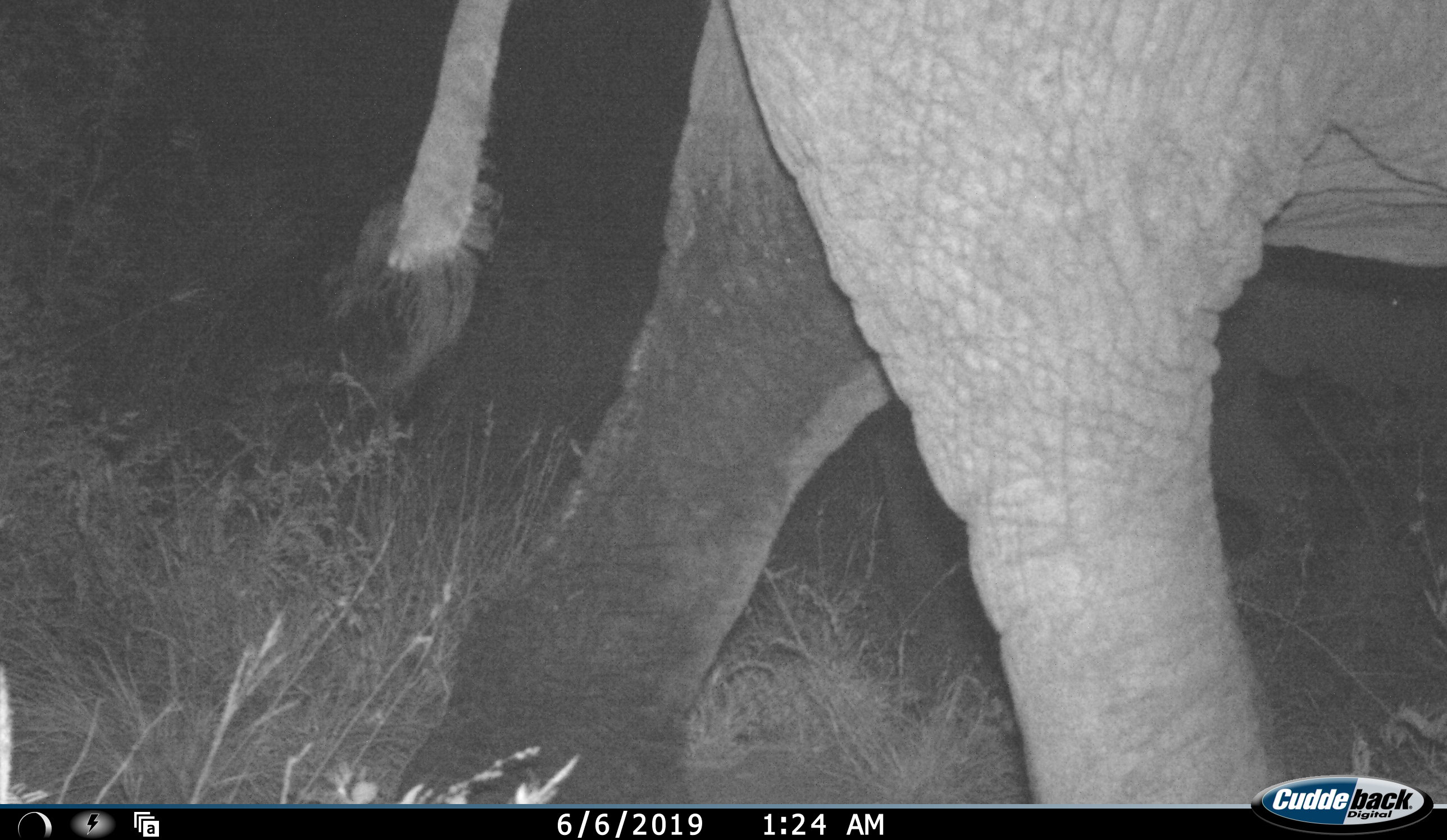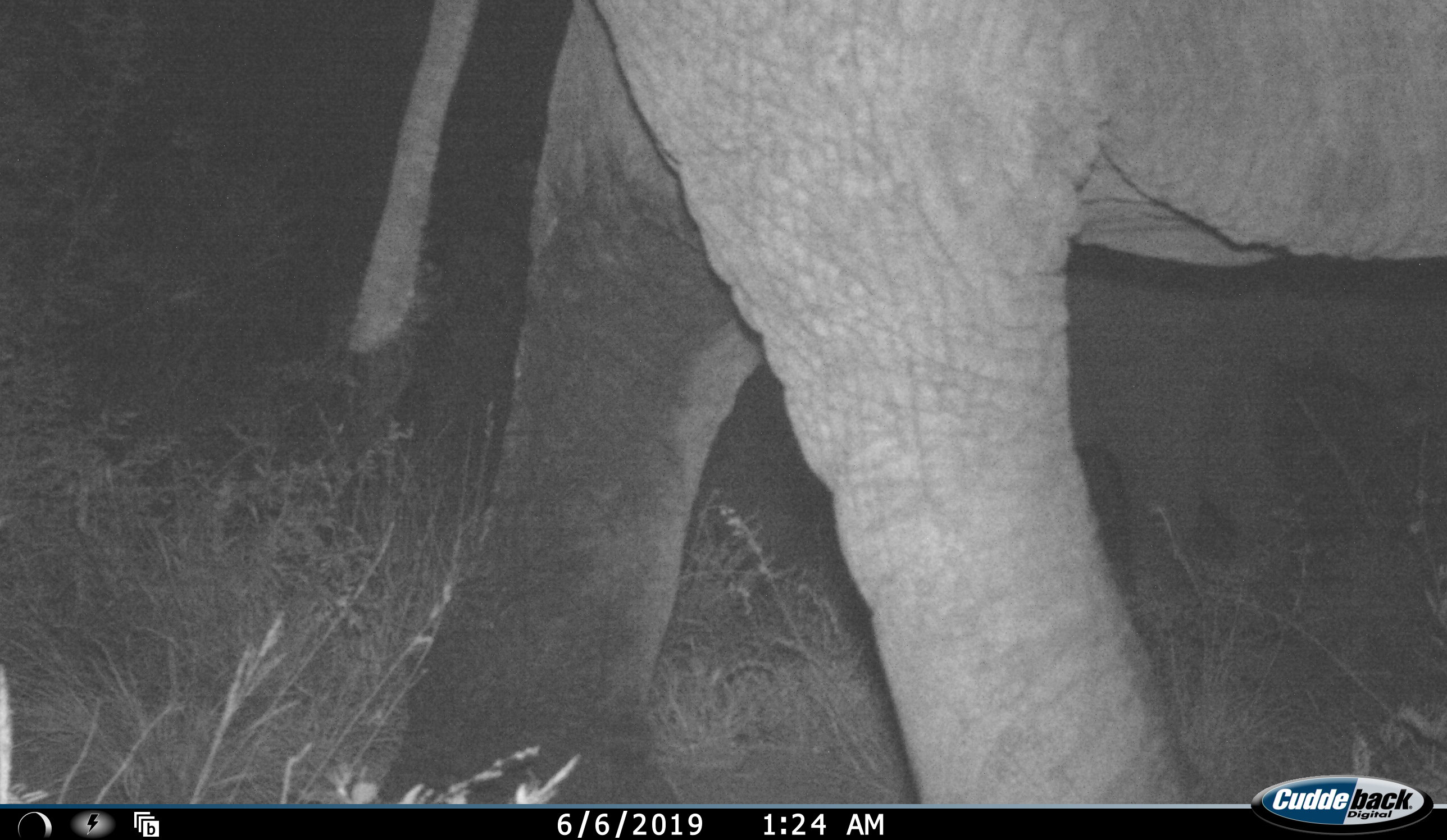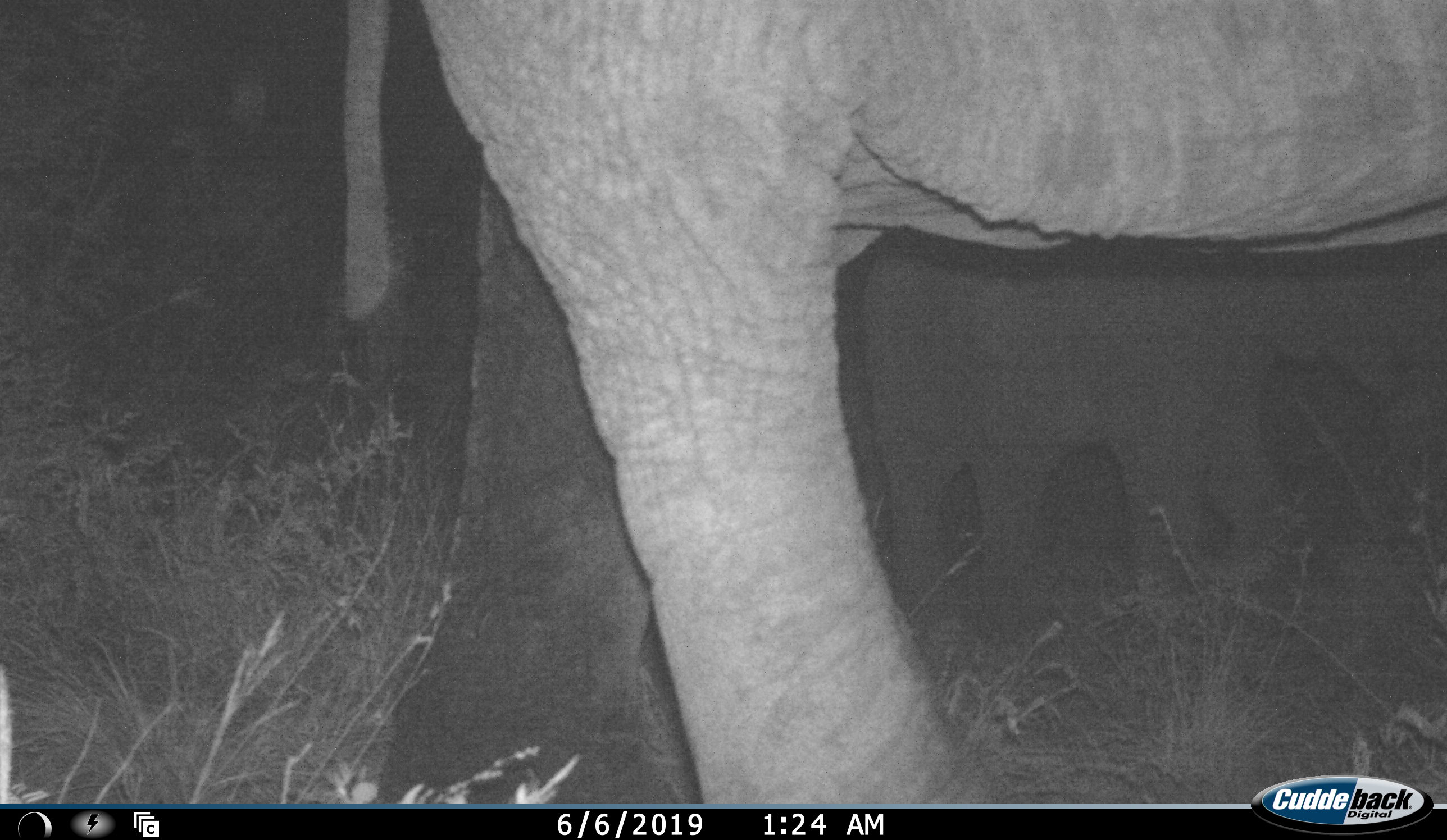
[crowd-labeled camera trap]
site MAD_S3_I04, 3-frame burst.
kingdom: Animalia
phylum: Chordata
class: Mammalia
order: Proboscidea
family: Elephantidae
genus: Loxodonta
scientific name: Loxodonta africana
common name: african bush elephant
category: elephant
Elephant (african bush elephant) (Loxodonta africana), count 1. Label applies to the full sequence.